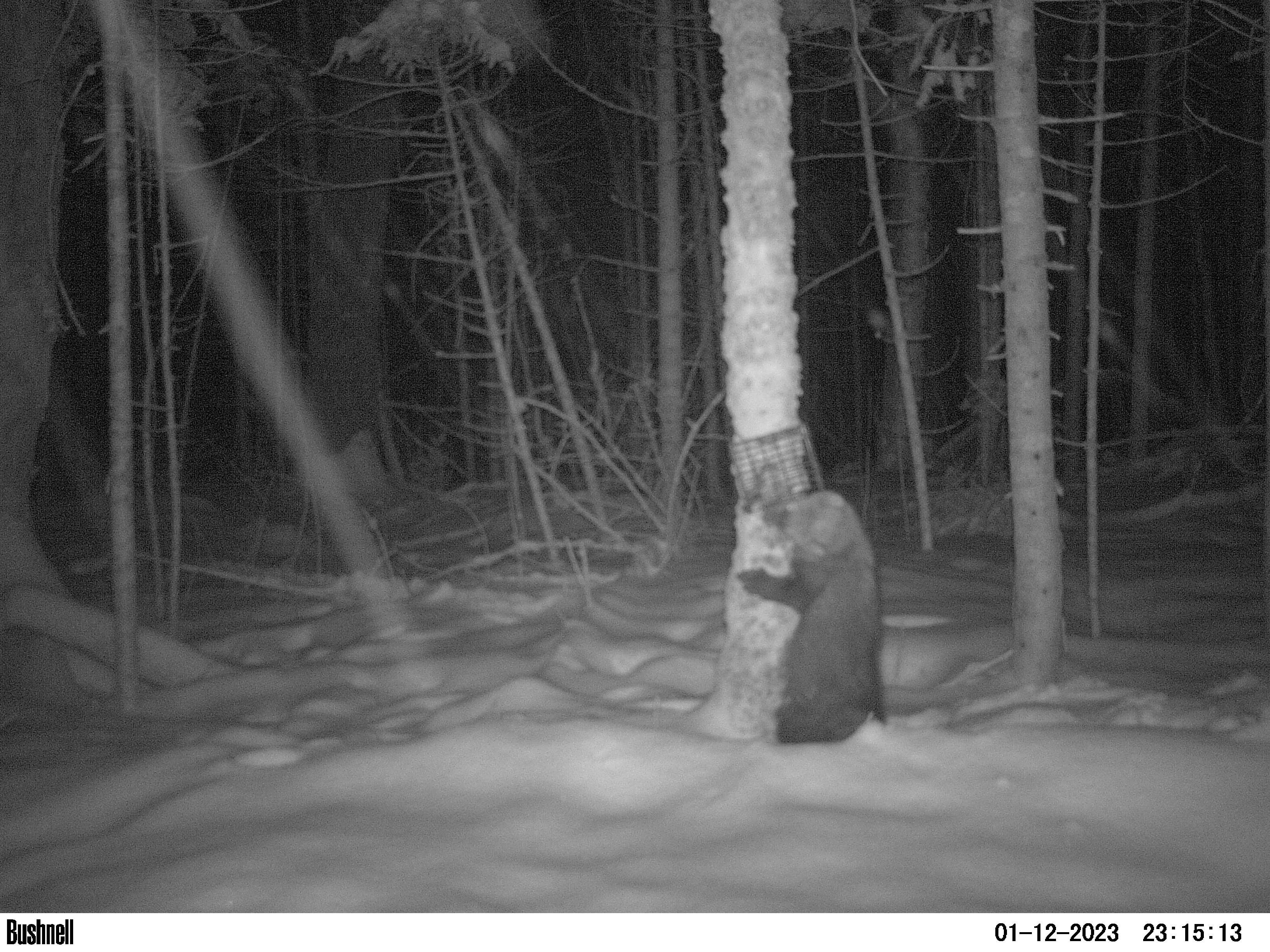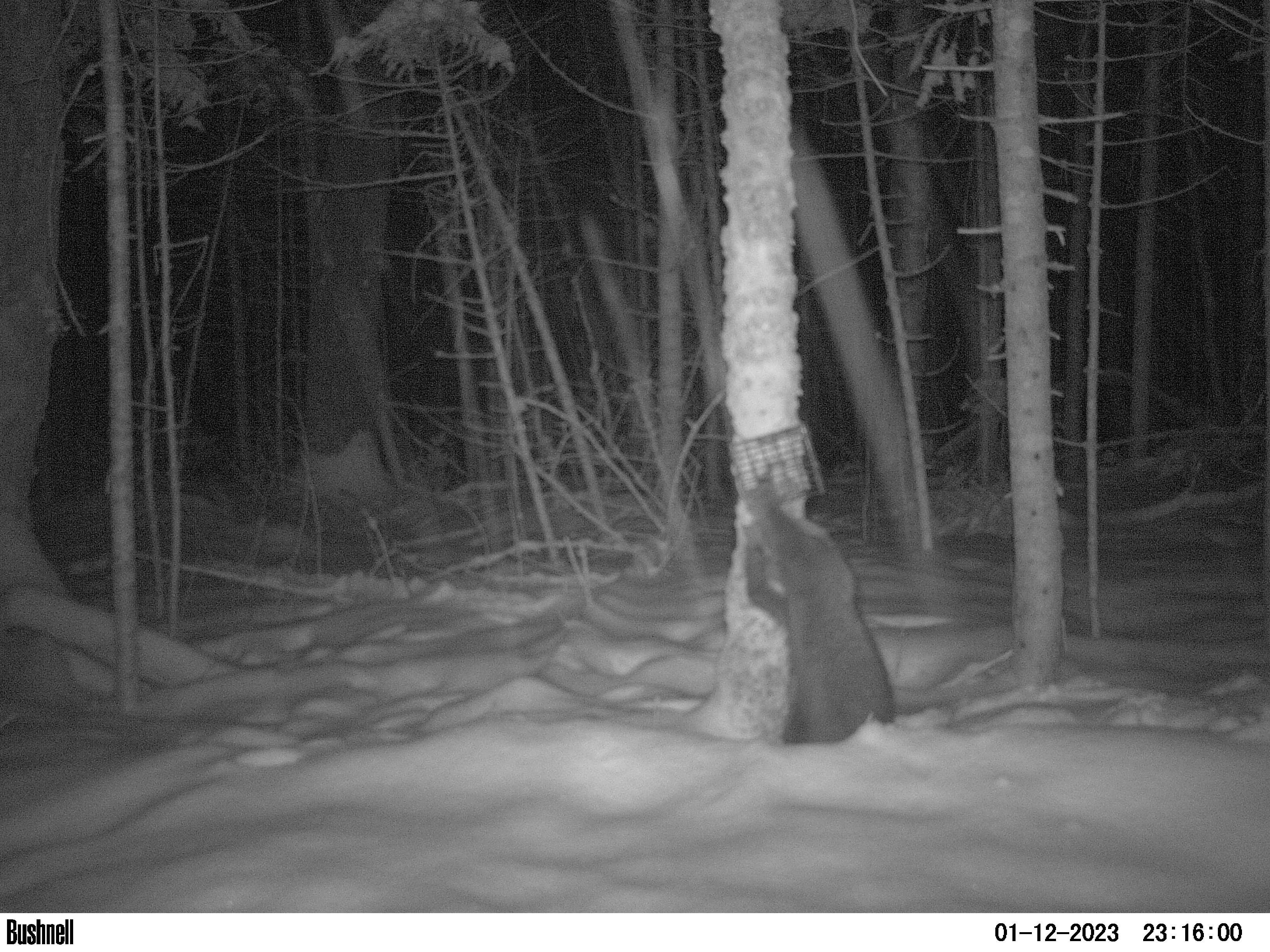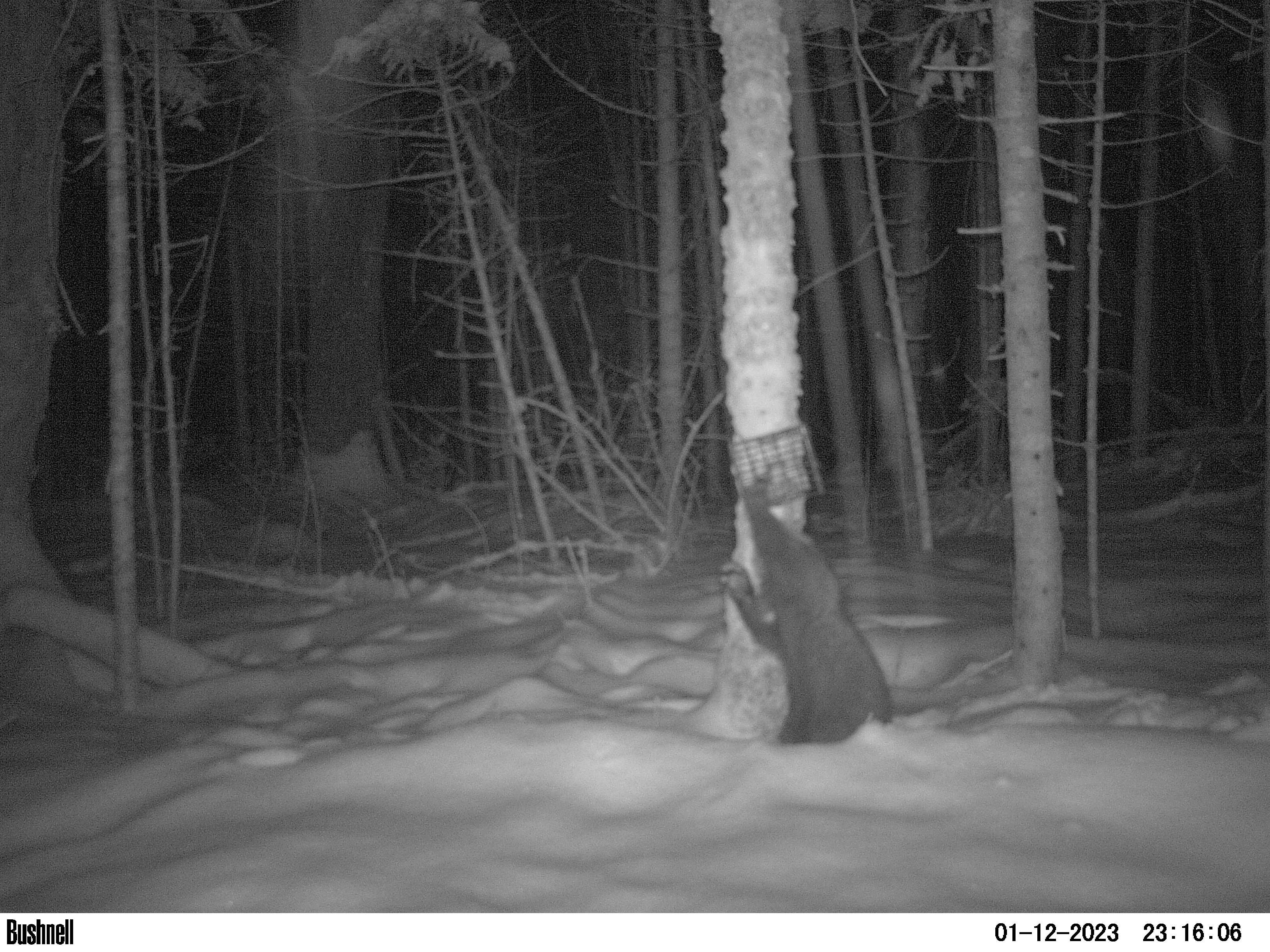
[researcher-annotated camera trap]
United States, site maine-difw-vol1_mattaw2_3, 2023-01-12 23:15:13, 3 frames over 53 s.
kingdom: Animalia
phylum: Chordata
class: Mammalia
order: Carnivora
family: Mustelidae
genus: Pekania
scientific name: Pekania pennanti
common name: fisher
Fisher (Pekania pennanti).